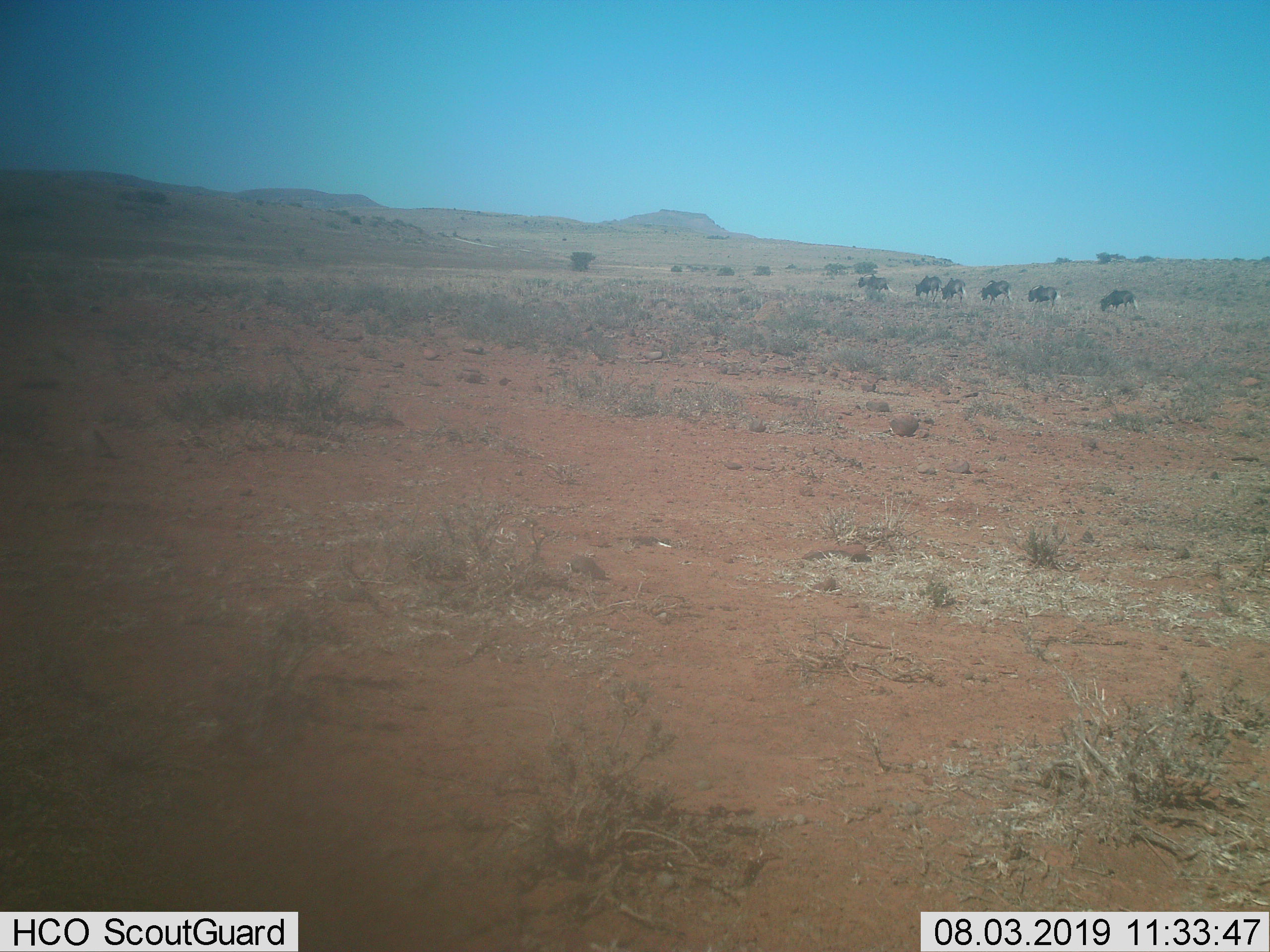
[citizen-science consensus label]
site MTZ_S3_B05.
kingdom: Animalia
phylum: Chordata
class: Mammalia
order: Artiodactyla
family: Bovidae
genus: Connochaetes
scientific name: Connochaetes gnou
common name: black wildebeest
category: wildebeestblack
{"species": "wildebeestblack (black wildebeest) (Connochaetes gnou)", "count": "6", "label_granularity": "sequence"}